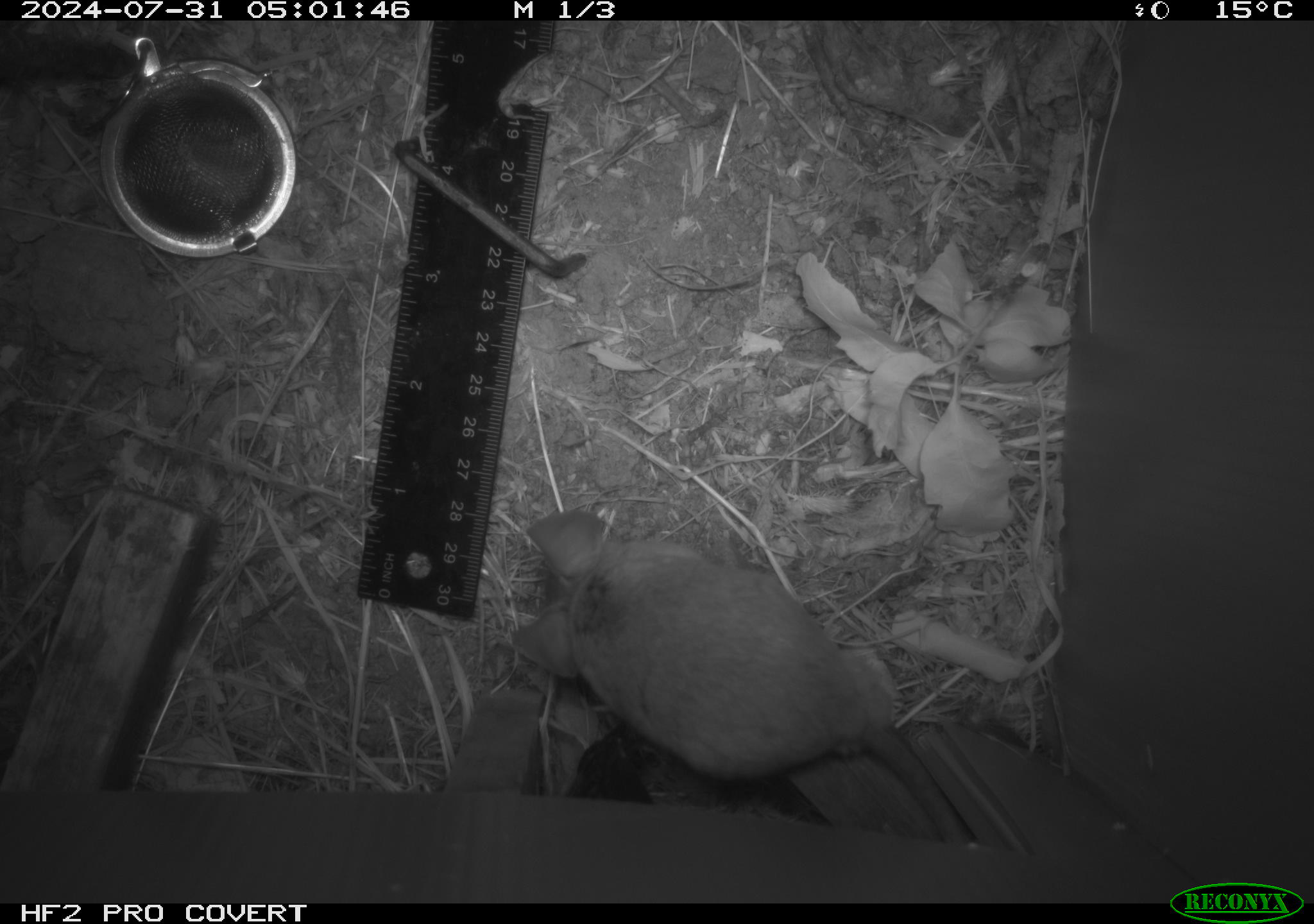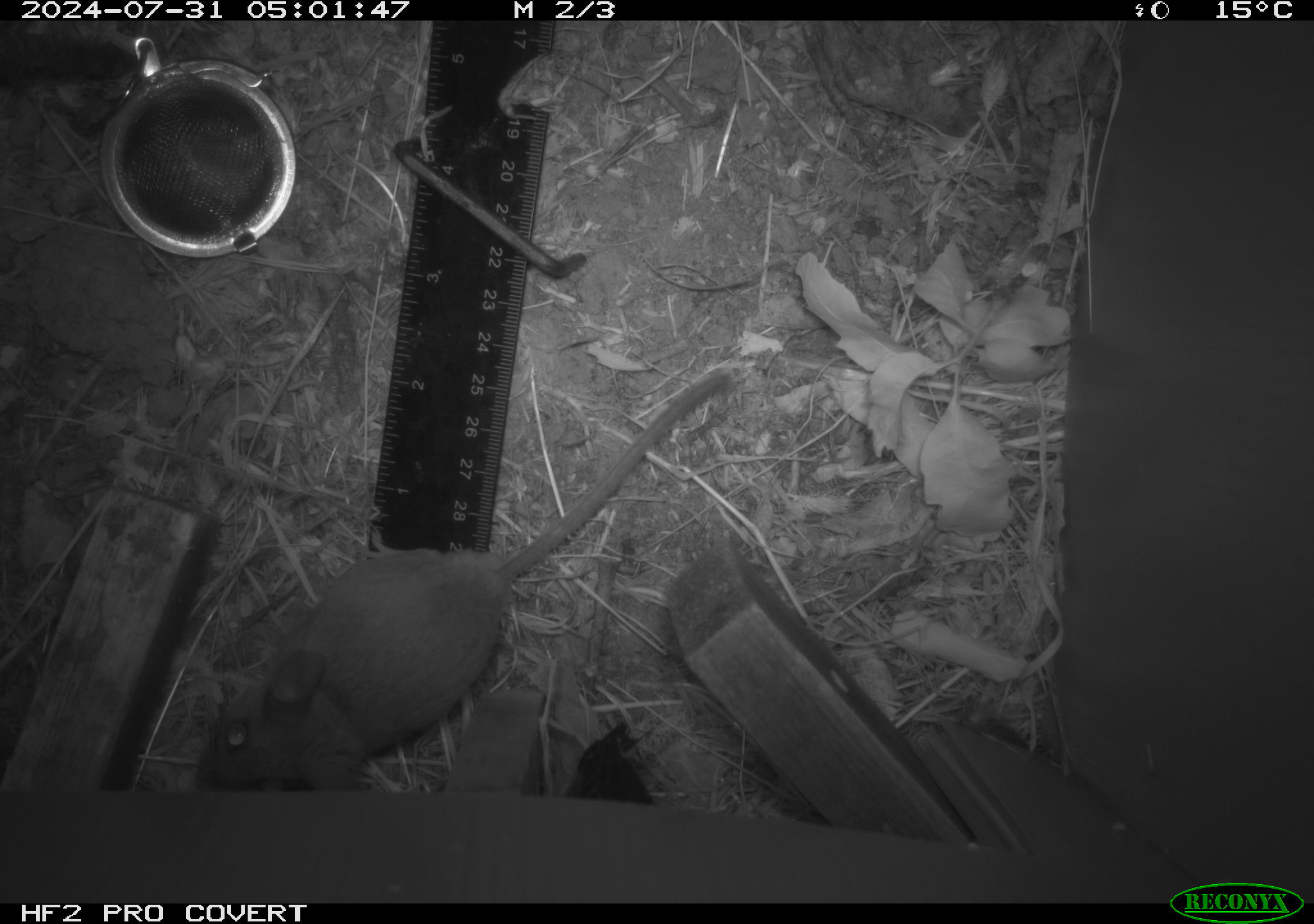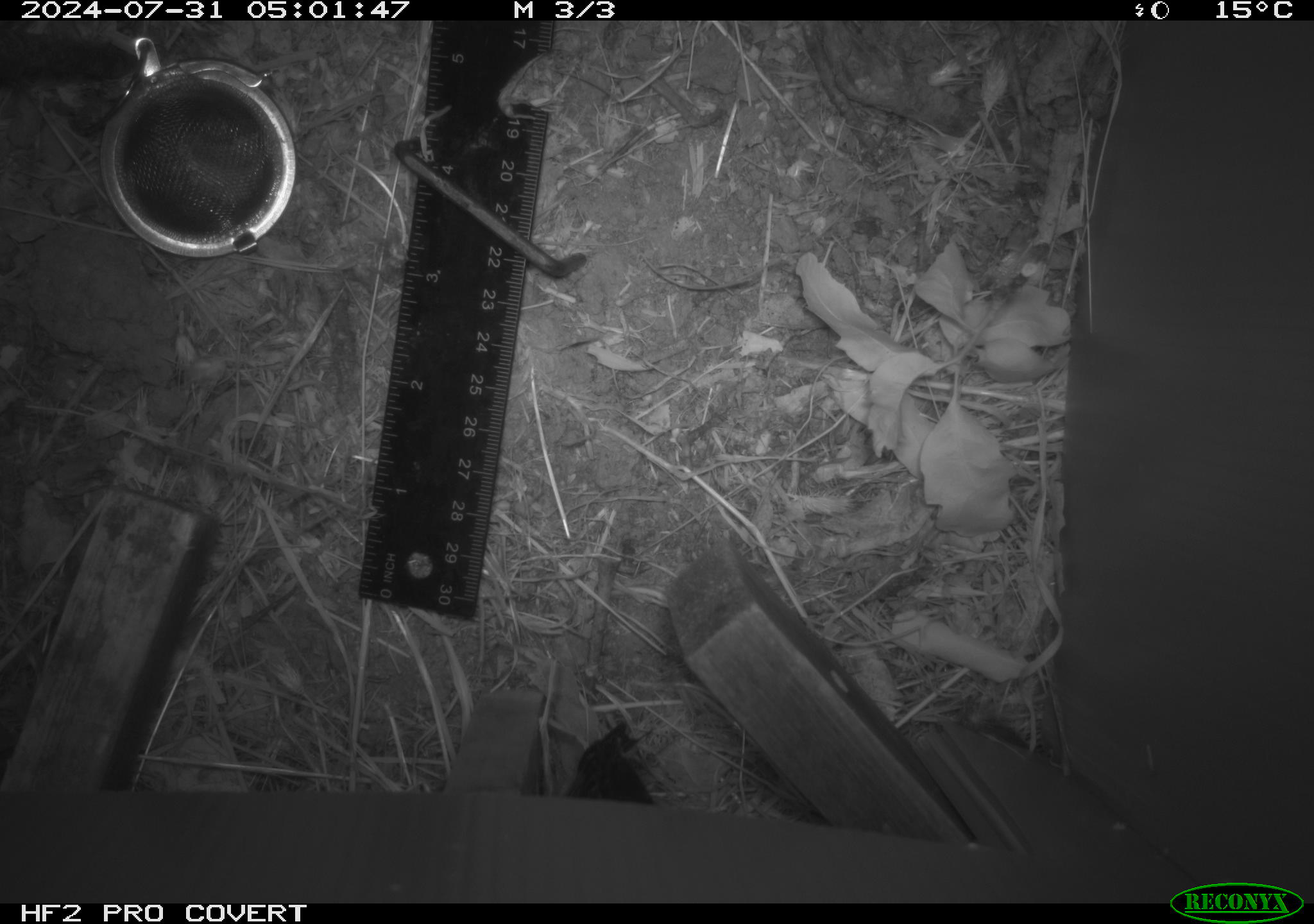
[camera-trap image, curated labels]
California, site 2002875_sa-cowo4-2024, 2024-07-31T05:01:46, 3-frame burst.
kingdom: Animalia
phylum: Chordata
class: Mammalia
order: Rodentia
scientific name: Rodentia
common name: mouse species